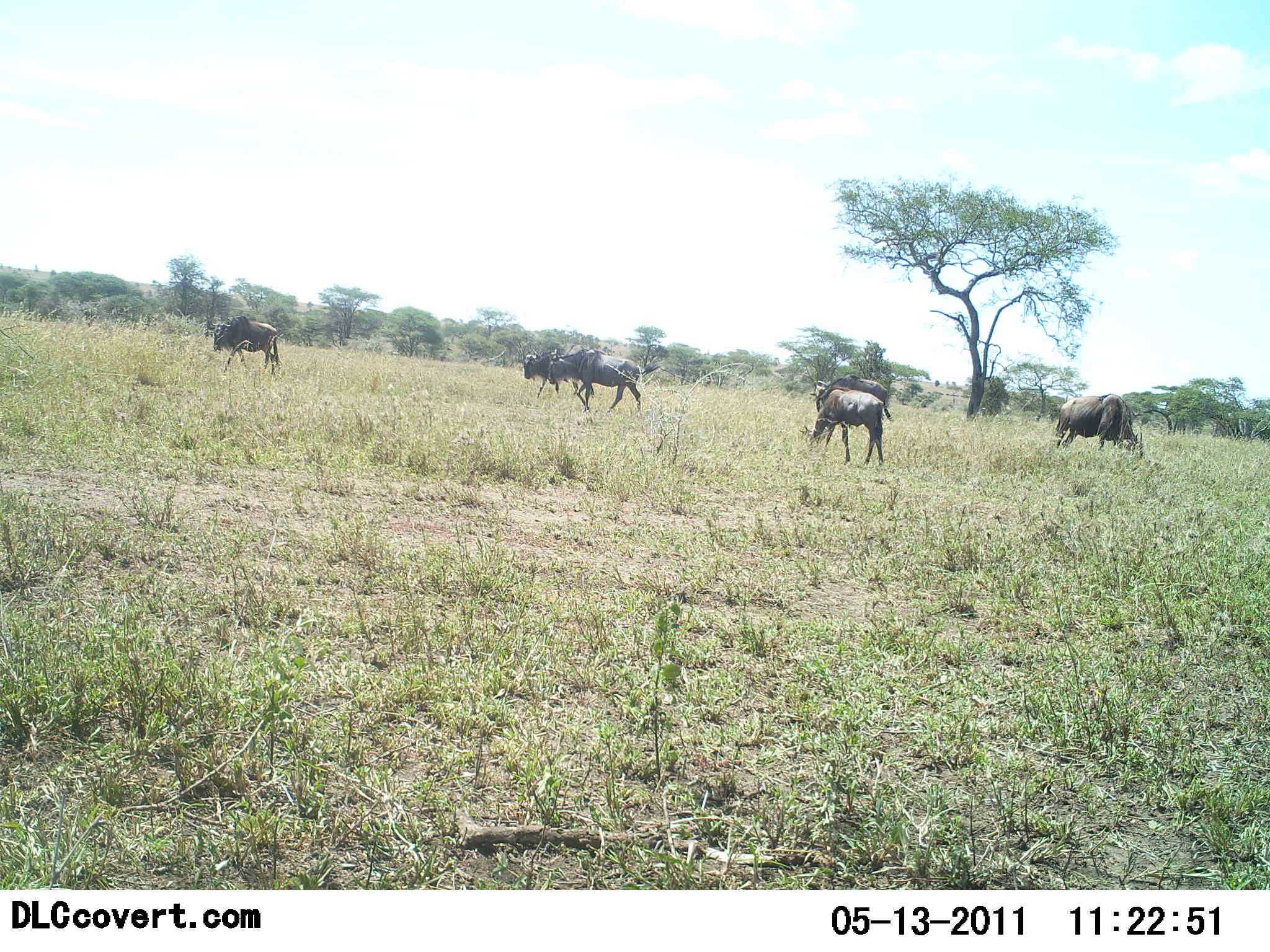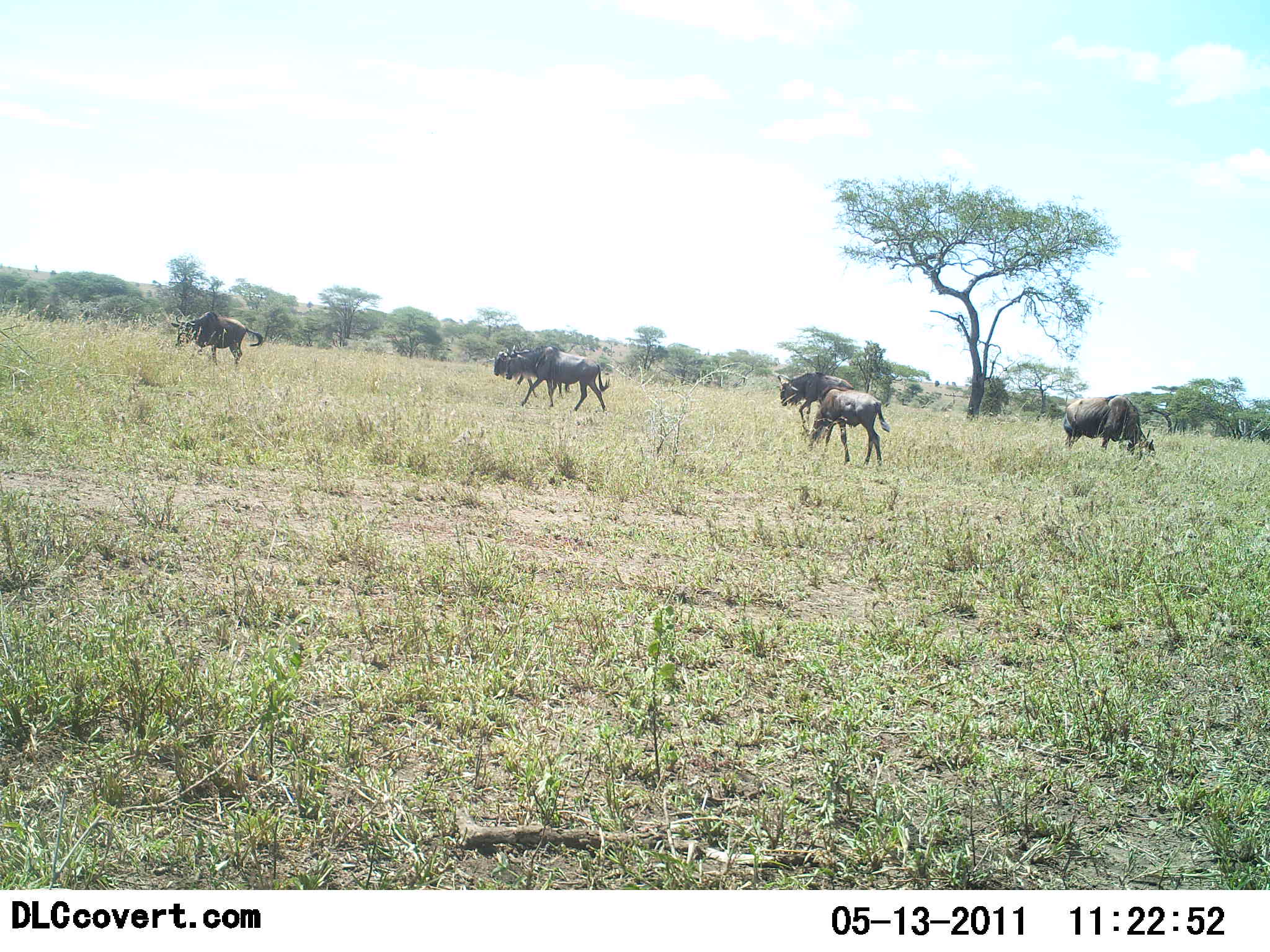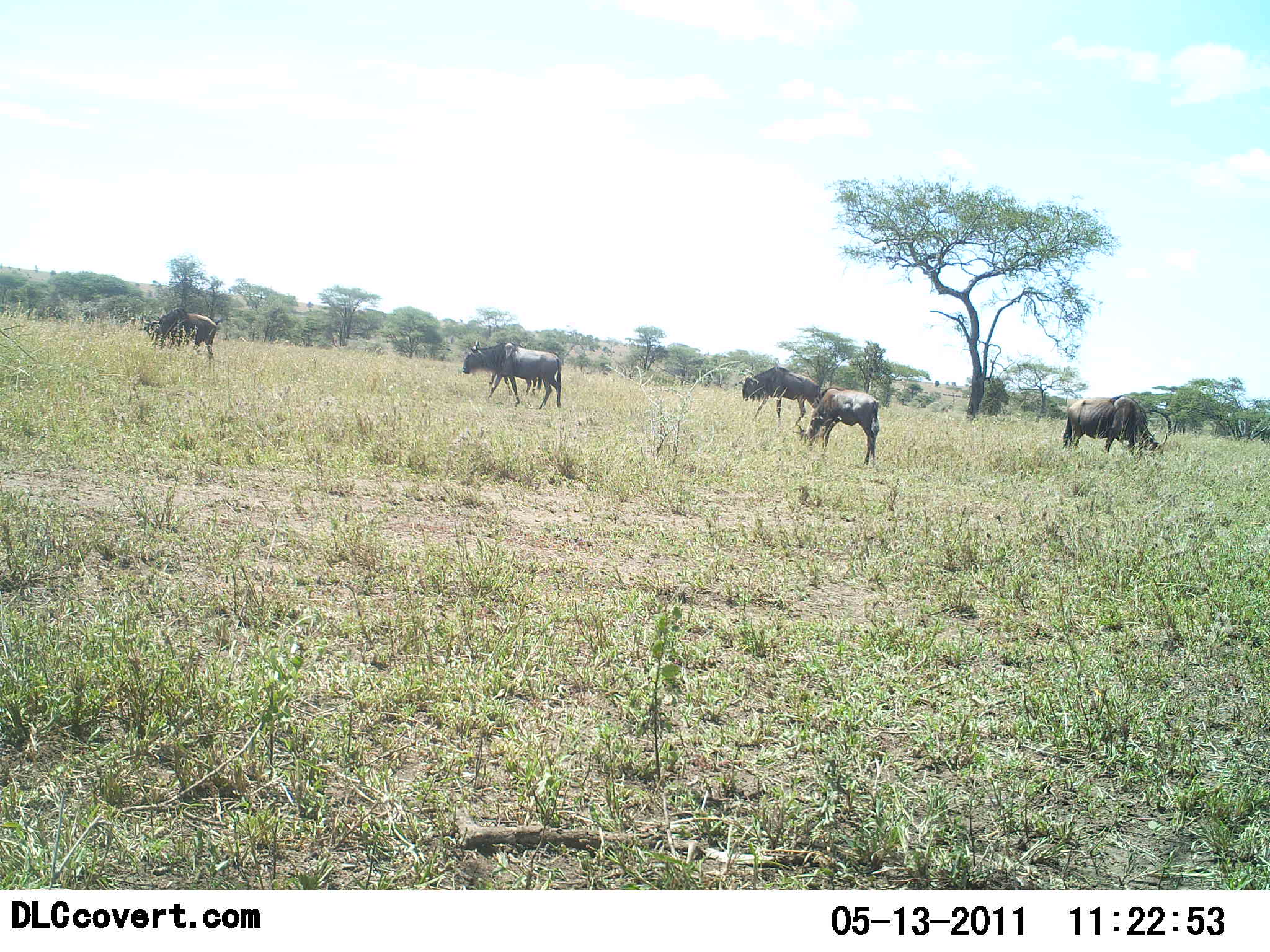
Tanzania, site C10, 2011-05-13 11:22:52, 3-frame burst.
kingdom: Animalia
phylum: Chordata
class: Mammalia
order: Artiodactyla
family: Bovidae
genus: Connochaetes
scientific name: Connochaetes taurinus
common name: blue wildebeest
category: wildebeest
Wildebeest (blue wildebeest) (Connochaetes taurinus), count 6. Behavior (volunteer vote fractions): standing 36%, resting 0%, moving 91%, interacting 0%. Young present (vote fraction): 18%. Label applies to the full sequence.